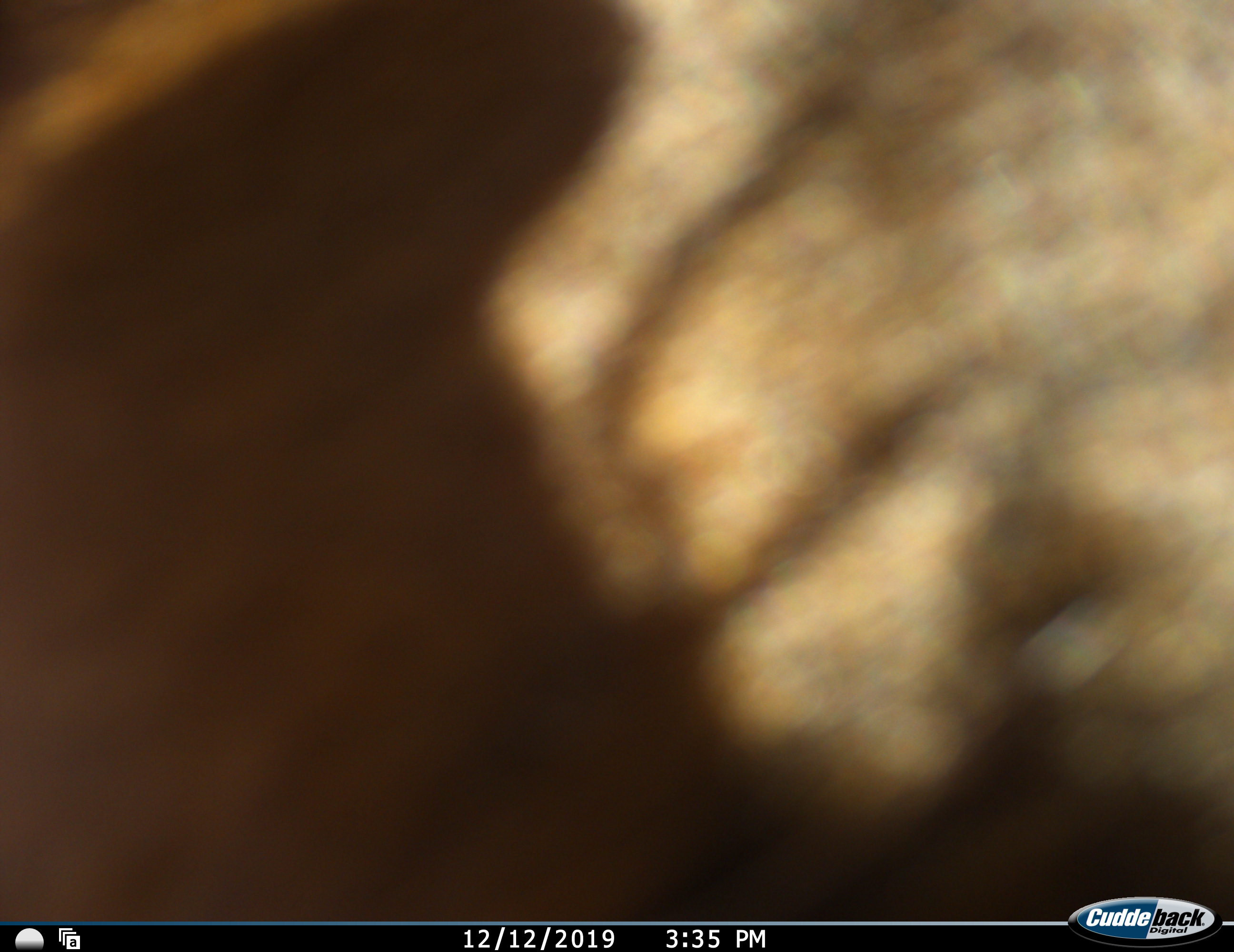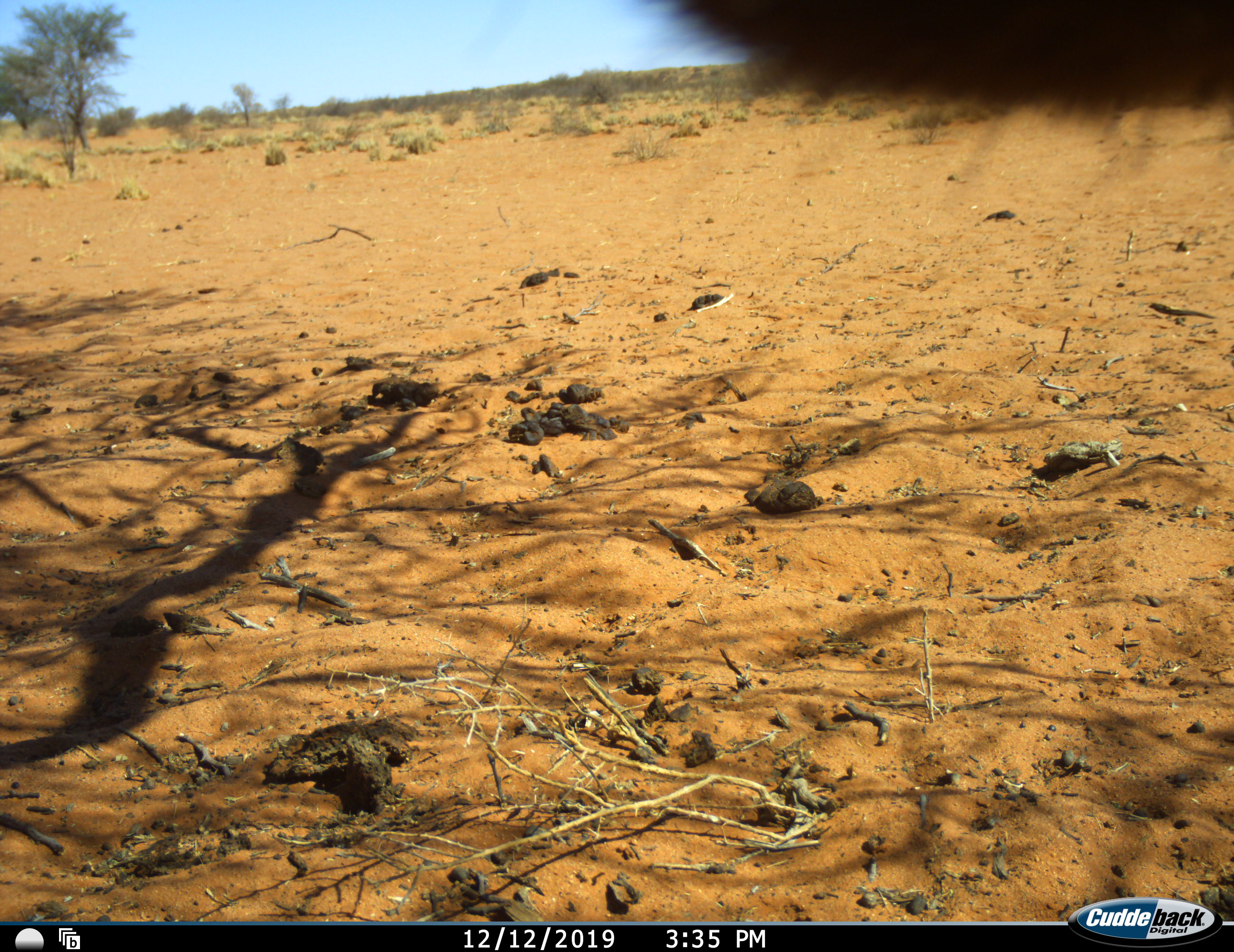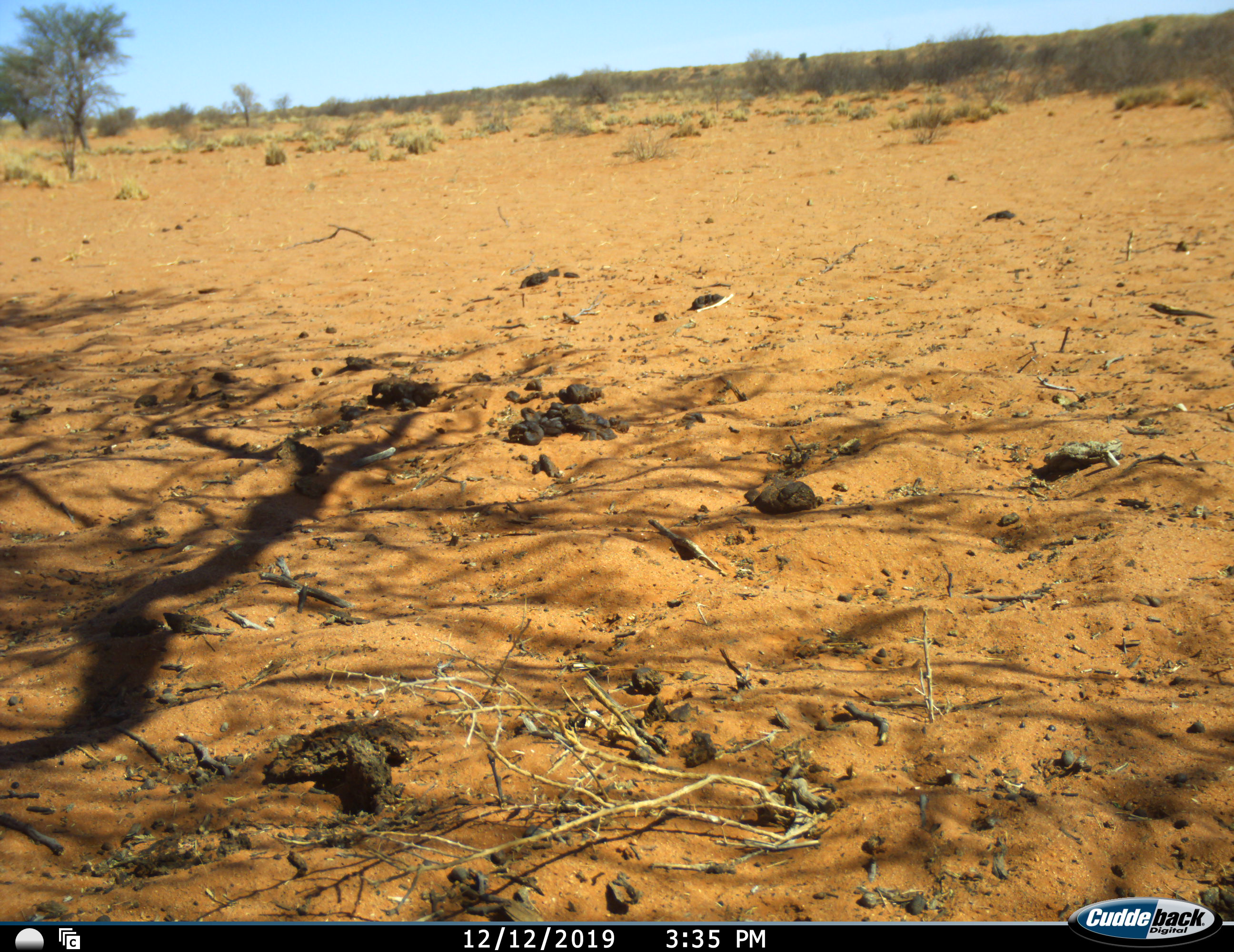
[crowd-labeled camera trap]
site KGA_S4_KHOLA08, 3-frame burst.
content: unidentified animal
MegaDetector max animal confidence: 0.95